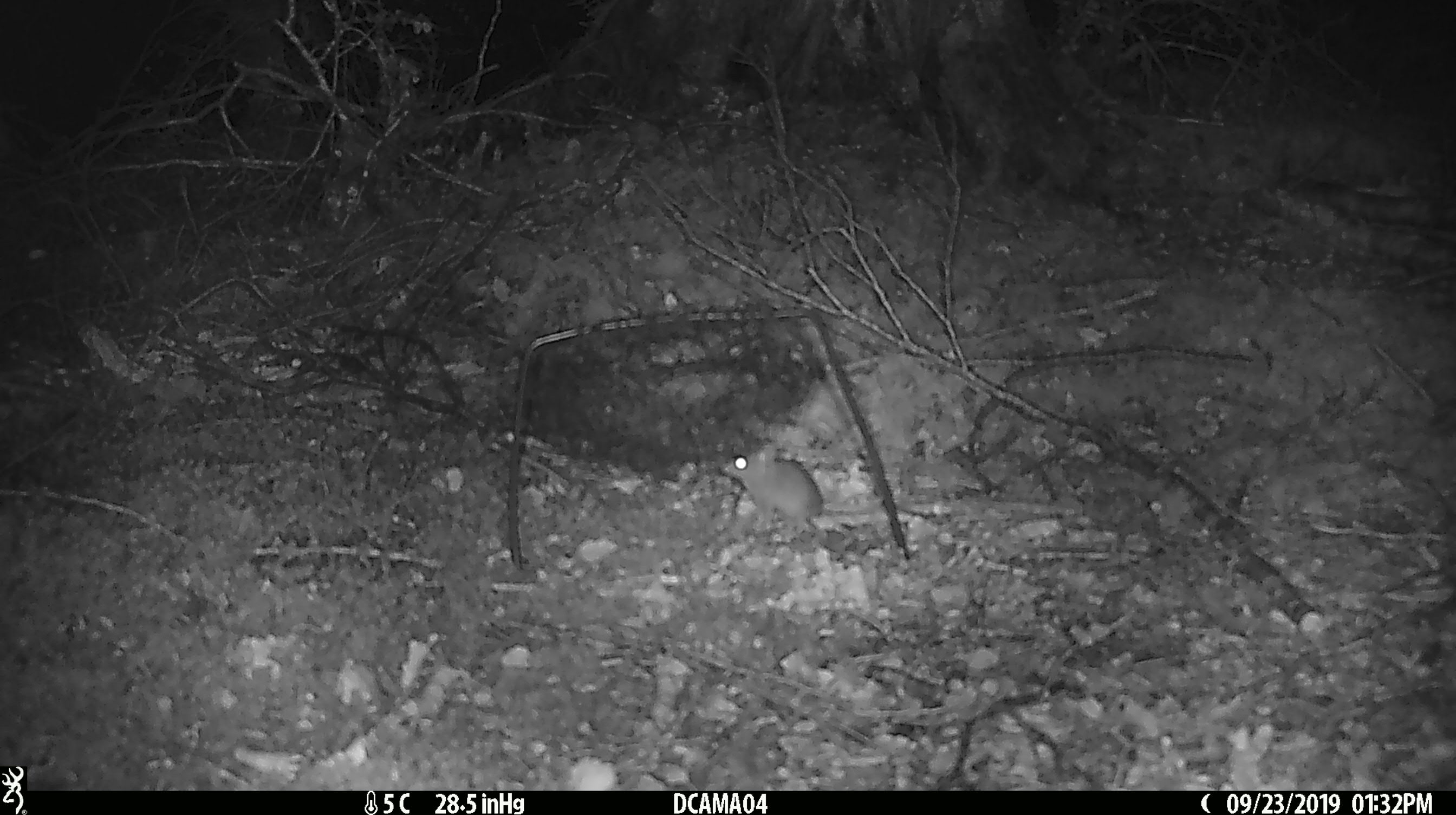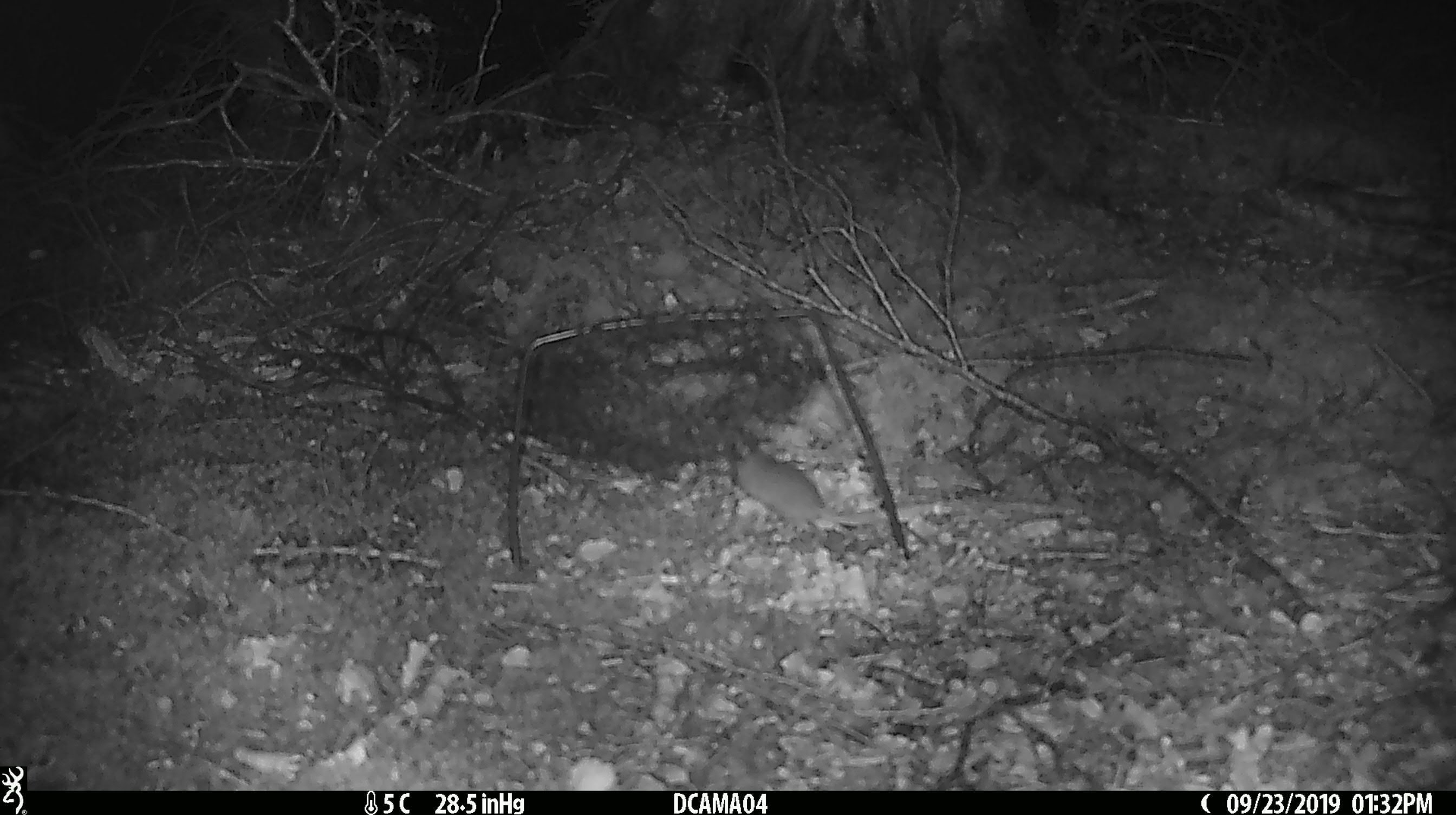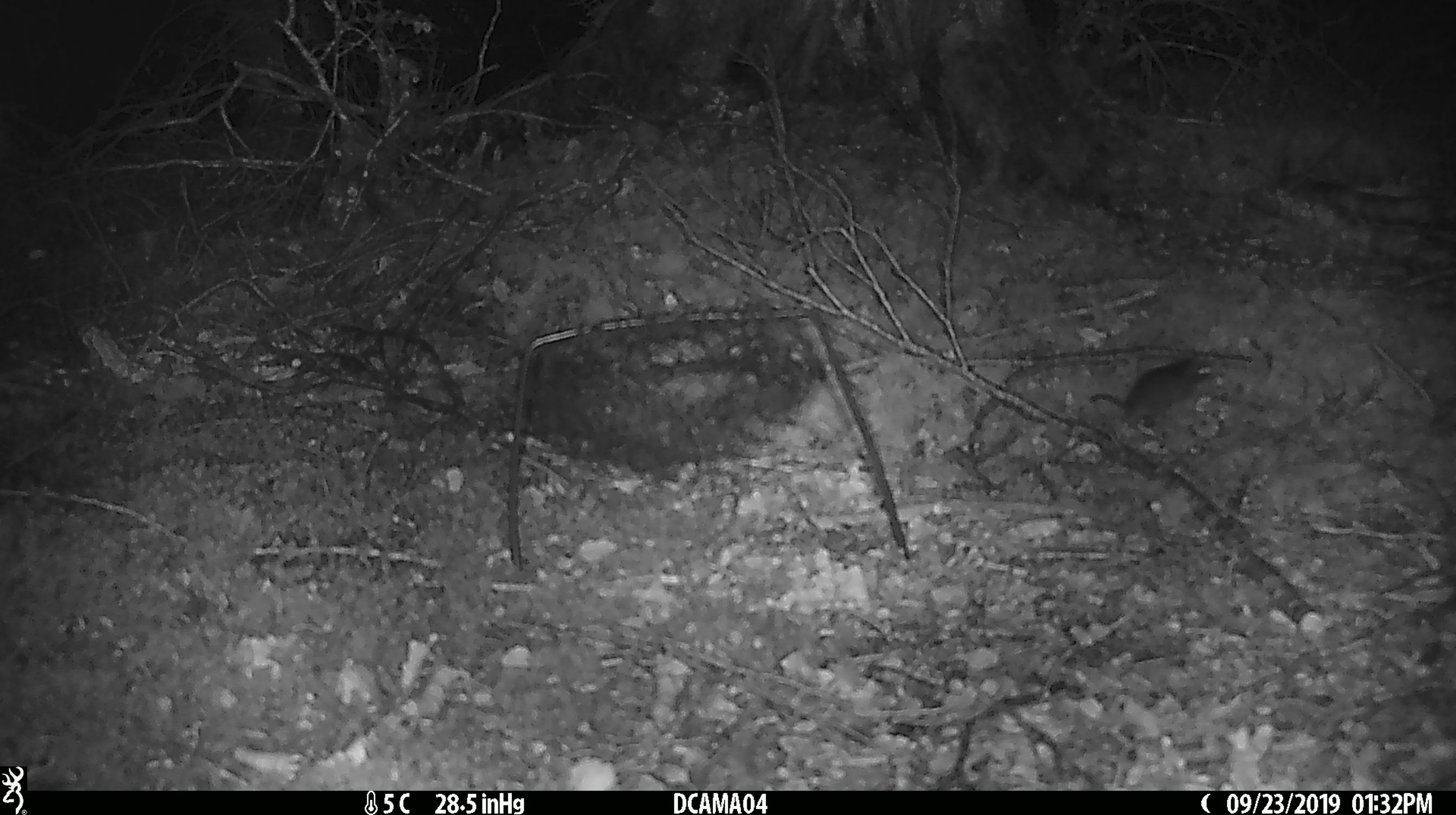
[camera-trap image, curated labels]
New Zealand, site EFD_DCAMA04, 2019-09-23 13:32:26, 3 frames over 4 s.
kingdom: Animalia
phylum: Chordata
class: Mammalia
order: Rodentia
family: Muridae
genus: Mus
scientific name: Mus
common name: mouse